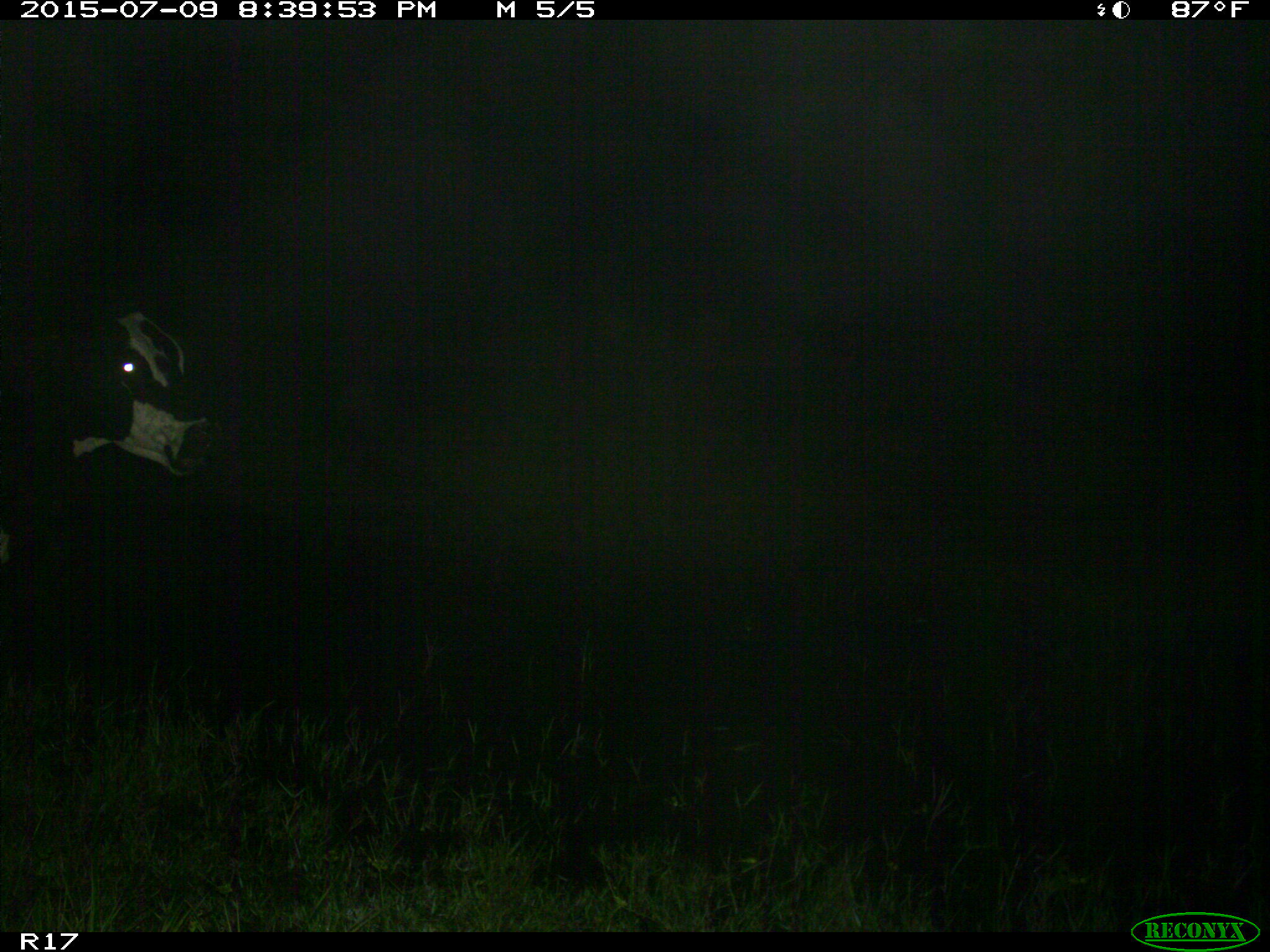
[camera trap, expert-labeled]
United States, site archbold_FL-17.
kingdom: Animalia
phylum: Chordata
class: Mammalia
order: Artiodactyla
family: Bovidae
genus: Bos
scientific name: Bos taurus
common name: domestic cow